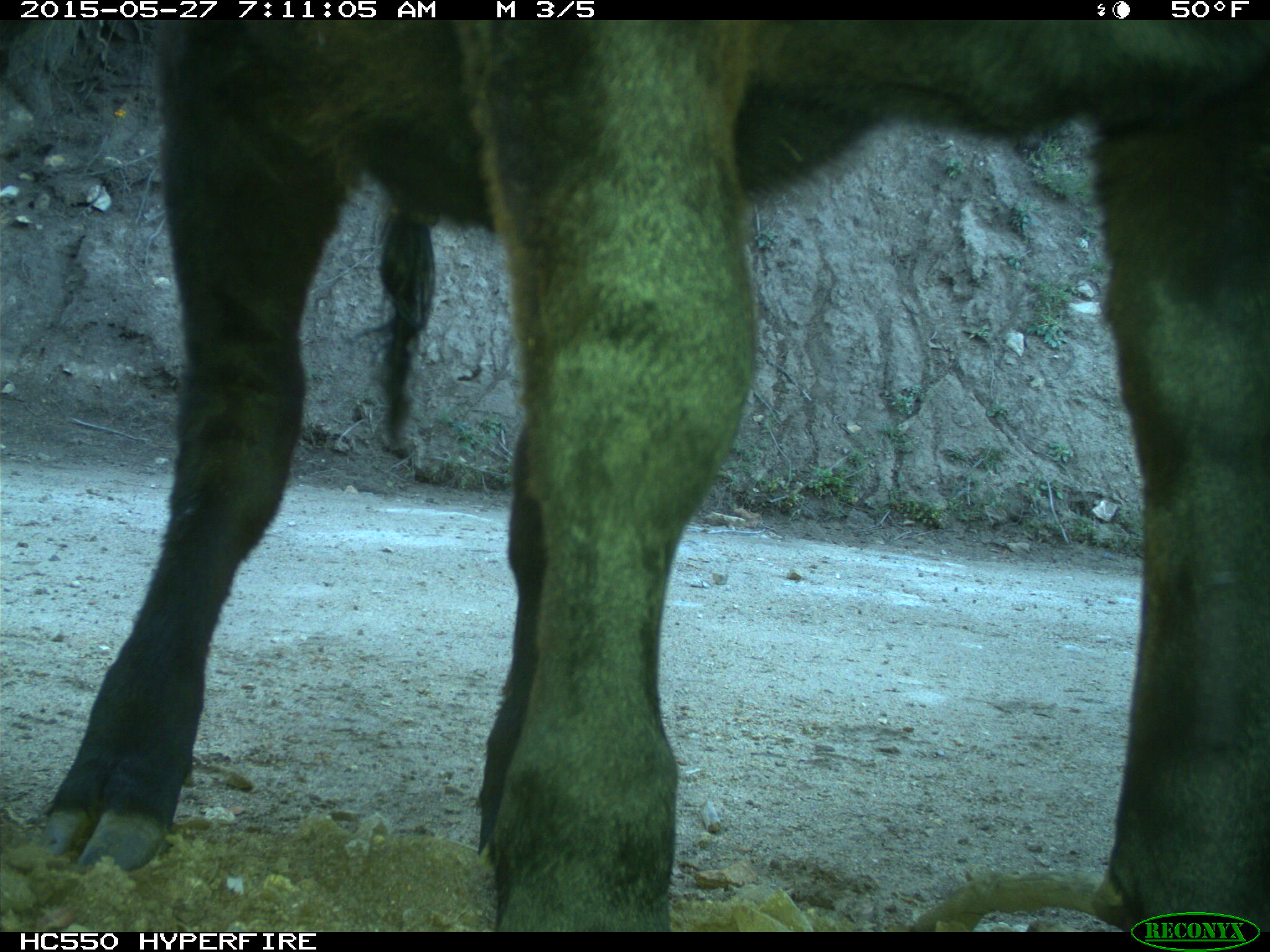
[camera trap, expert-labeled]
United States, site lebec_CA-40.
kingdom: Animalia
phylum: Chordata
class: Mammalia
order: Artiodactyla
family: Bovidae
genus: Bos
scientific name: Bos taurus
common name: domestic cow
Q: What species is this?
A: Bos taurus (domestic cow).